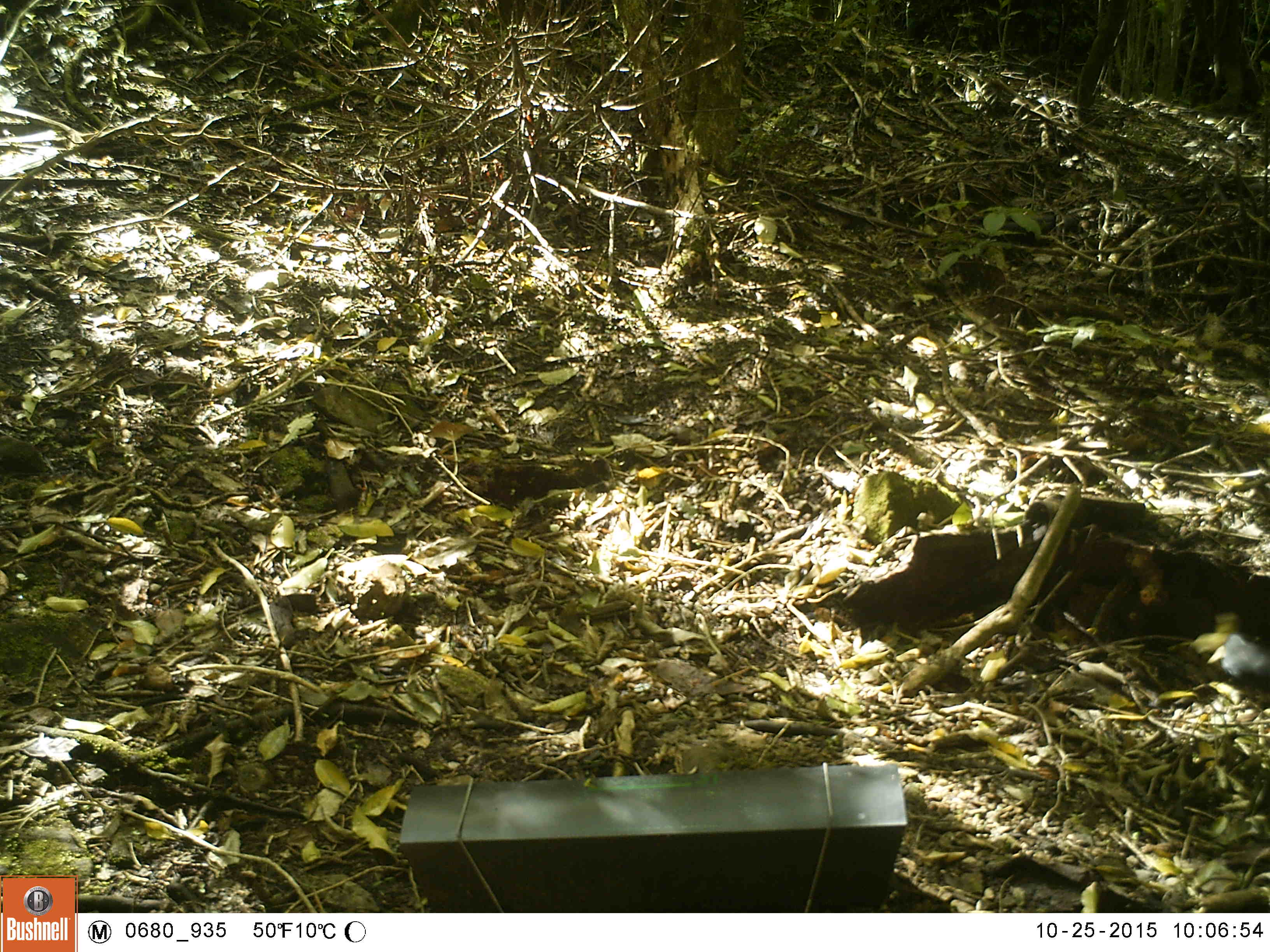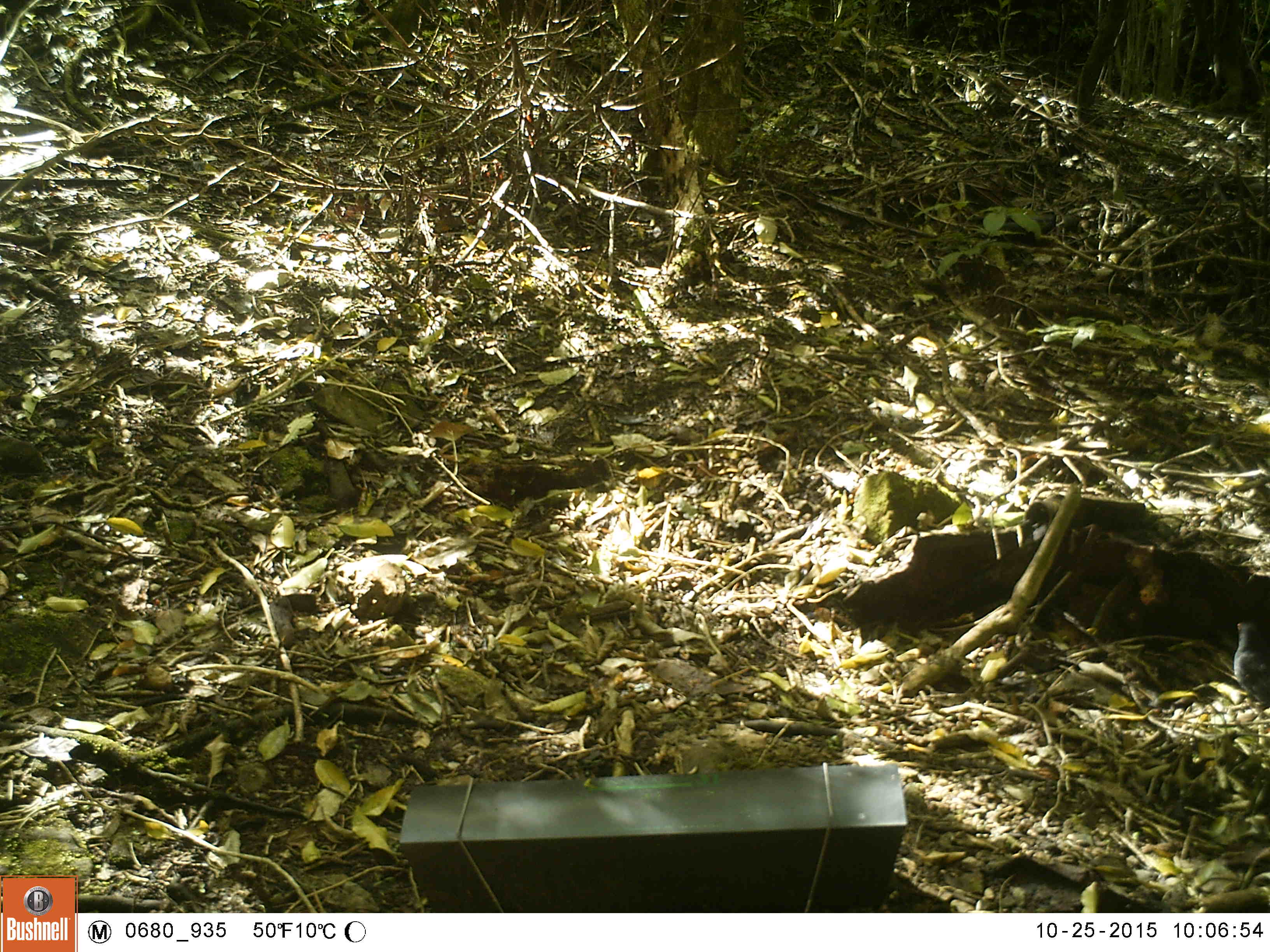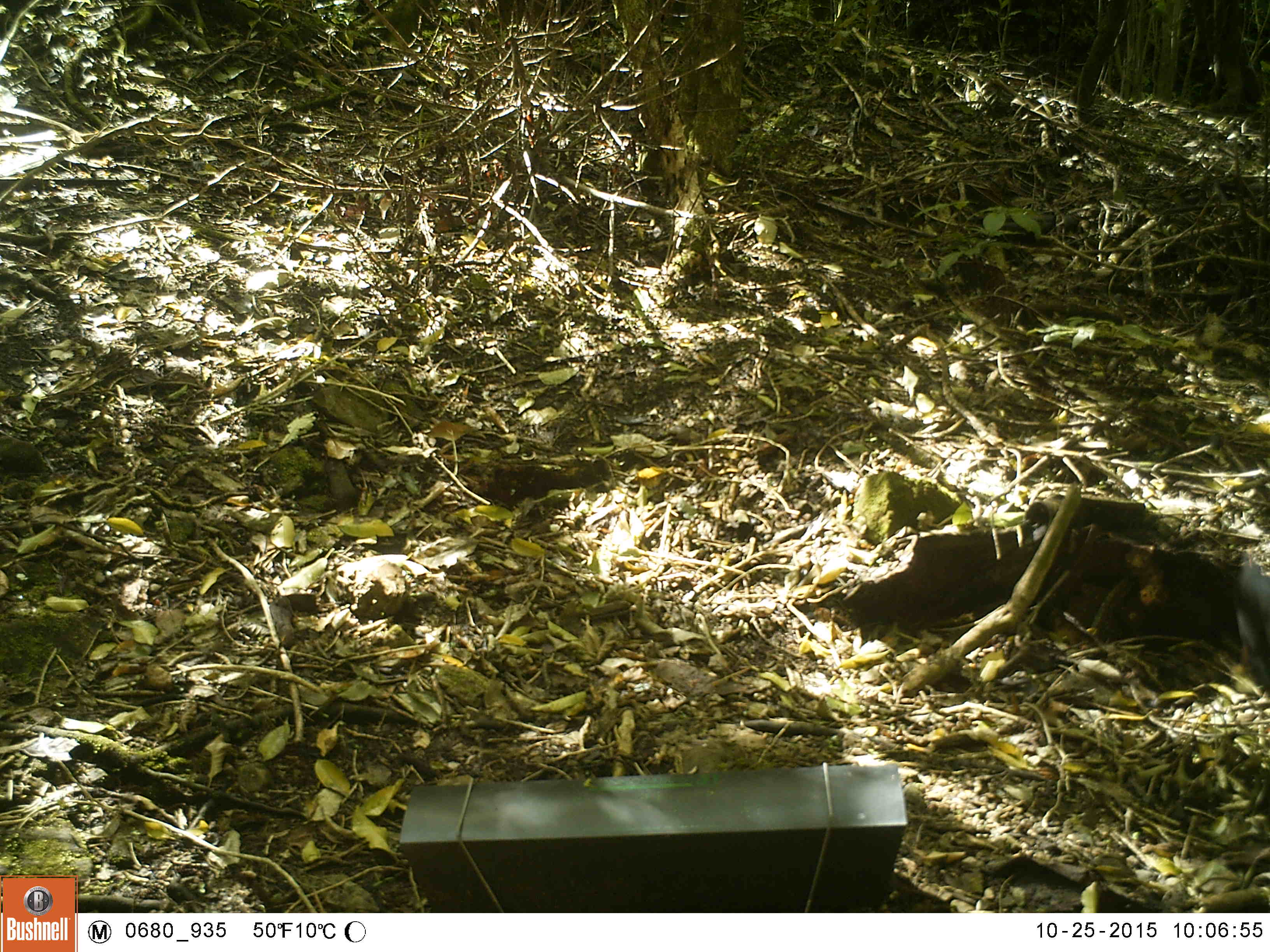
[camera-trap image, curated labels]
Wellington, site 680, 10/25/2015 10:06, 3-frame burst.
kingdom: Animalia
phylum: Chordata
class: Aves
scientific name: Aves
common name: bird